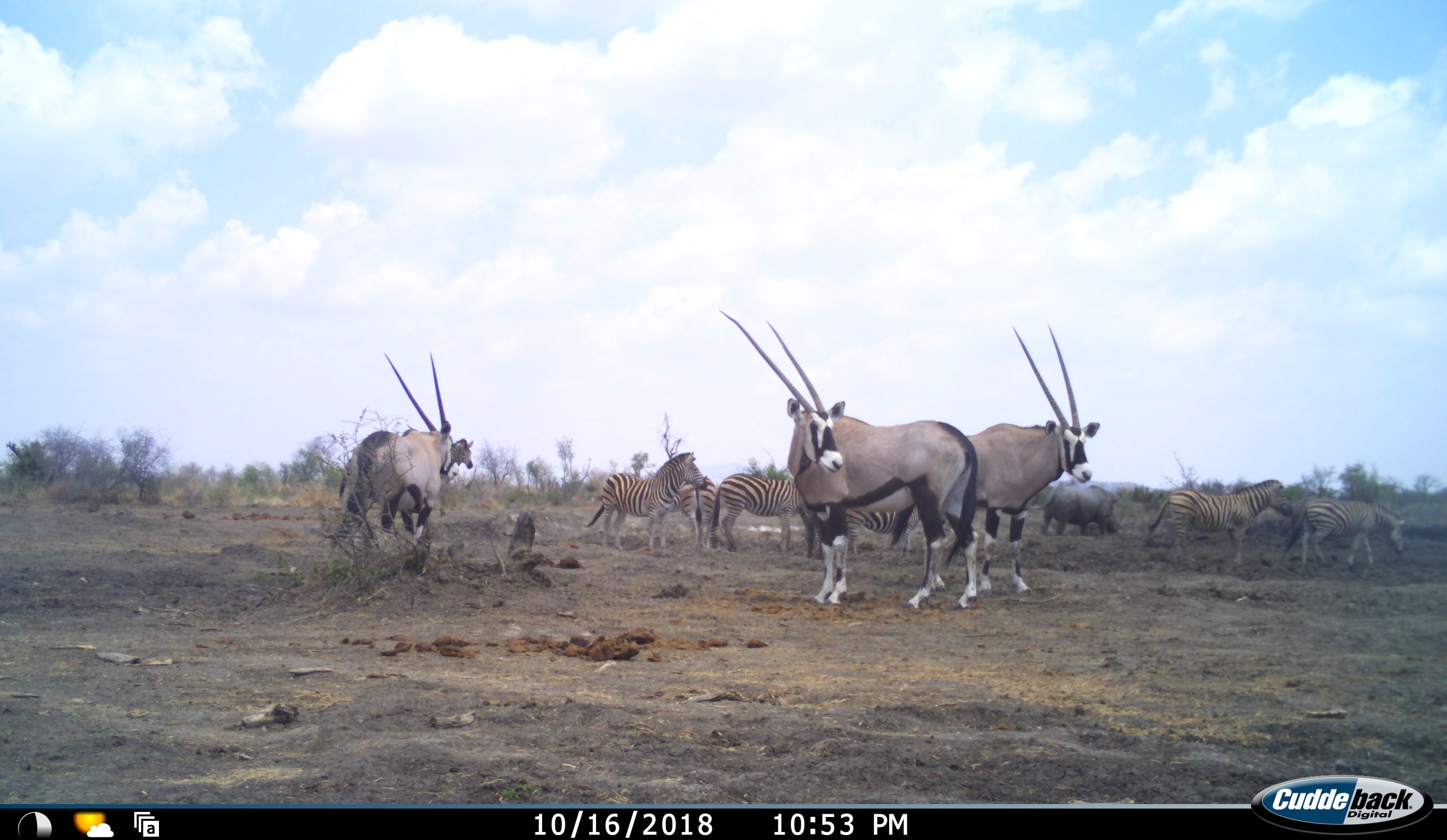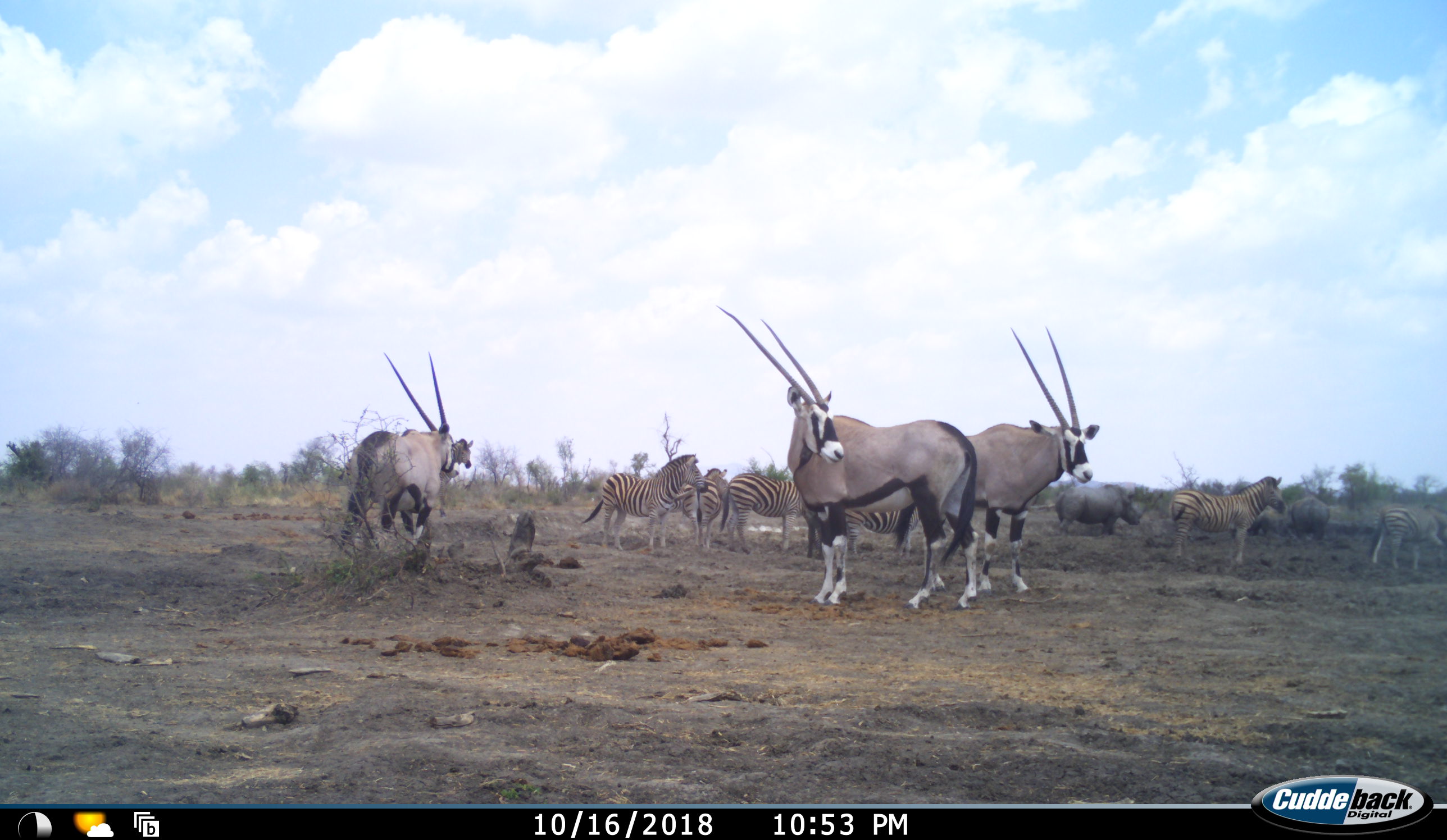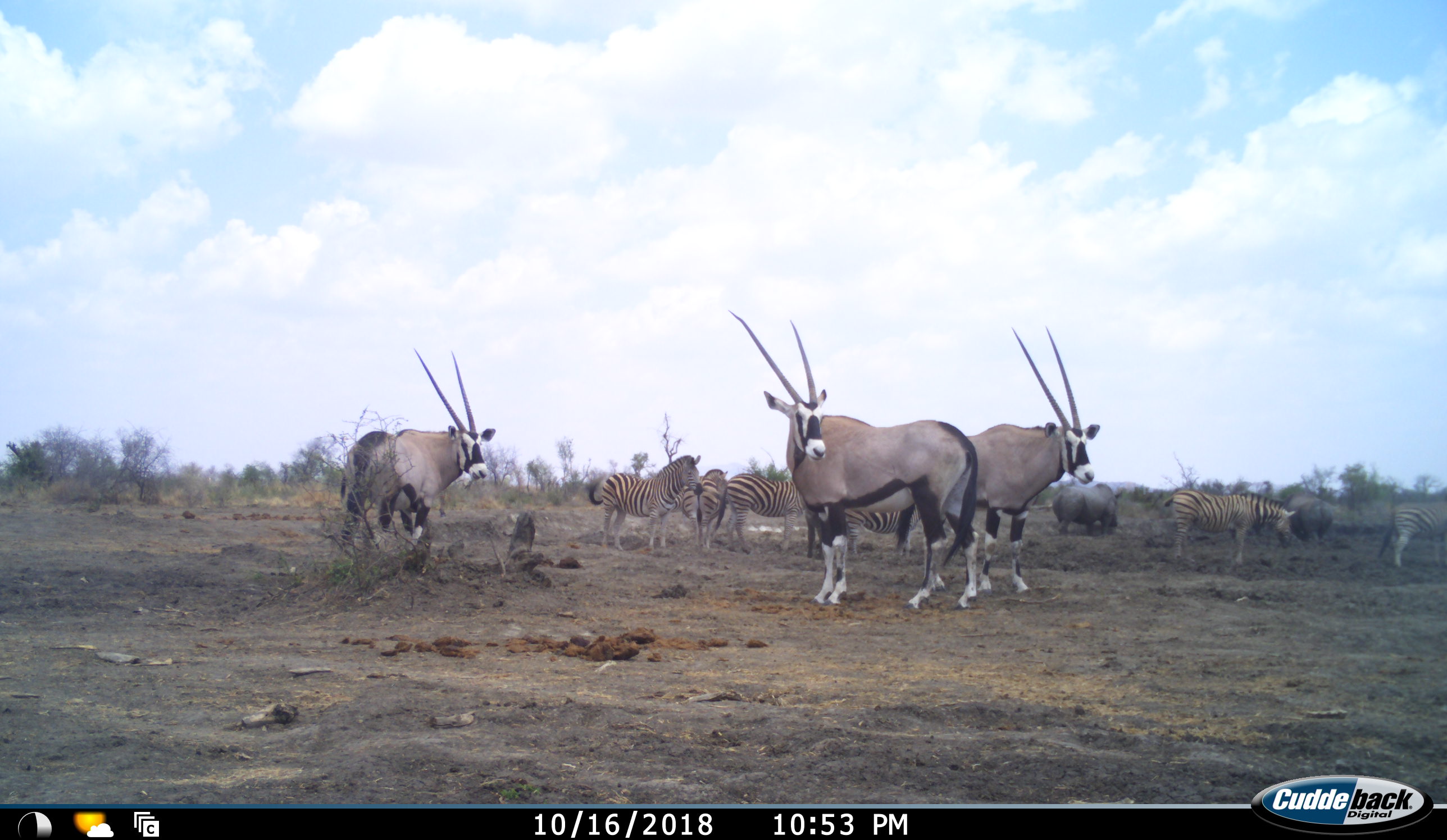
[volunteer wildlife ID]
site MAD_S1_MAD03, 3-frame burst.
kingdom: Animalia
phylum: Chordata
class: Mammalia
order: Artiodactyla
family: Bovidae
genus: Oryx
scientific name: Oryx gazella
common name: gemsbok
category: oryx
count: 3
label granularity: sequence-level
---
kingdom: Animalia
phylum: Chordata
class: Mammalia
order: Perissodactyla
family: Rhinocerotidae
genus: Ceratotherium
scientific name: Ceratotherium simum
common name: white rhinoceros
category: rhinoceroswhite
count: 1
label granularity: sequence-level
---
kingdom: Animalia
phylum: Chordata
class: Mammalia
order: Perissodactyla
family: Equidae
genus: Equus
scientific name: Equus quagga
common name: plains zebra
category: zebraplains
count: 6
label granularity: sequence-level